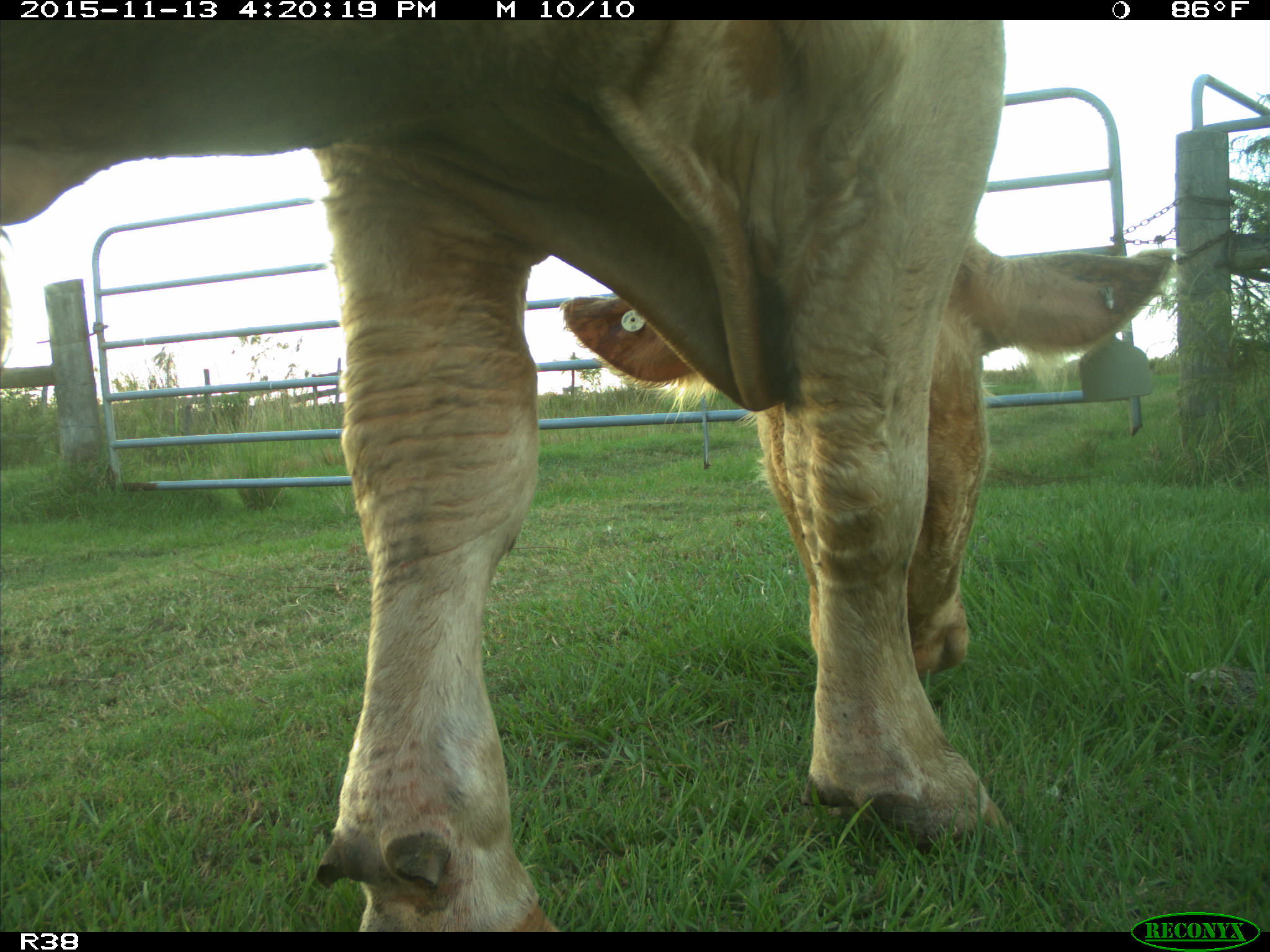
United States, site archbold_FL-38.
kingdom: Animalia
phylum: Chordata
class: Mammalia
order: Artiodactyla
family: Bovidae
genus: Bos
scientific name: Bos taurus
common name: domestic cow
Bos taurus (domestic cow).